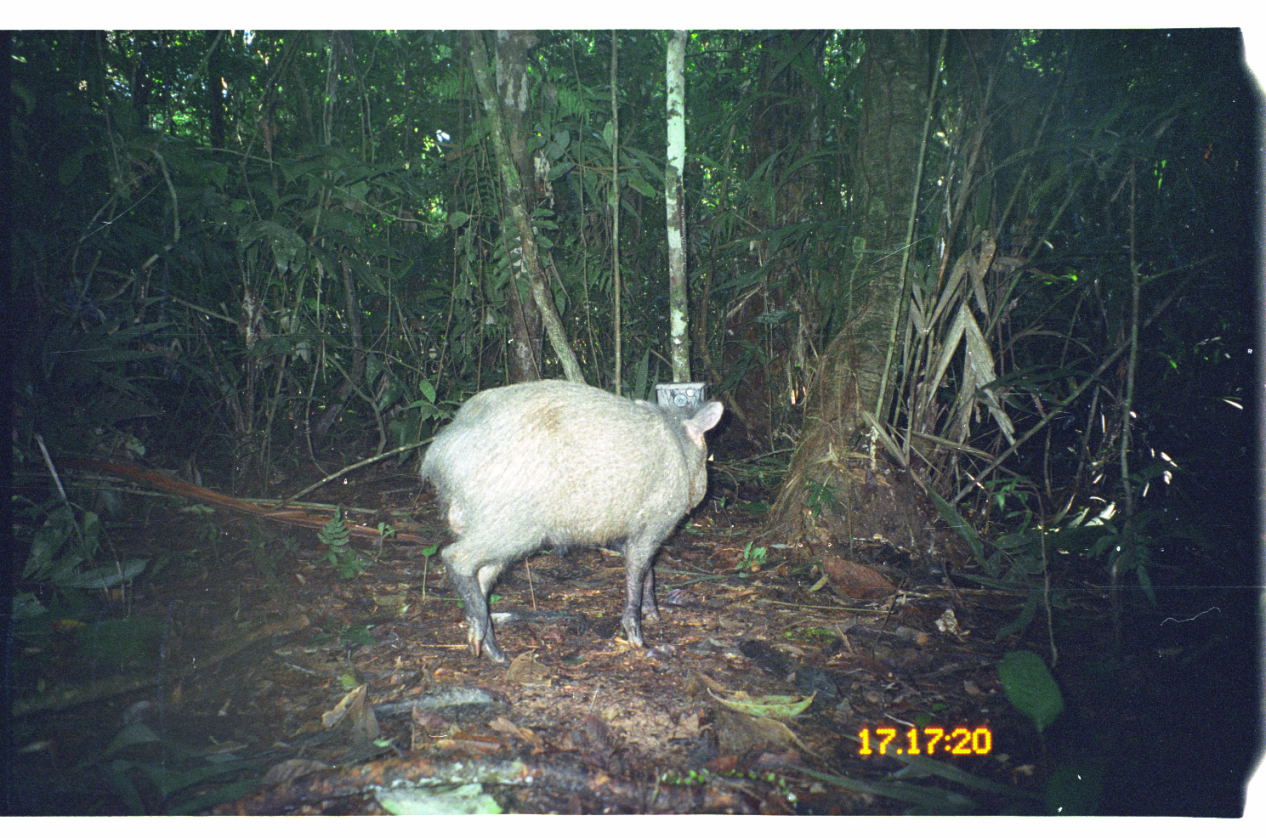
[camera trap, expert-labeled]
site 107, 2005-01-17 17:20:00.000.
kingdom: Animalia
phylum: Chordata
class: Mammalia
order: Artiodactyla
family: Tayassuidae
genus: Pecari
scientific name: Pecari tajacu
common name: collared peccary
Pecari tajacu (collared peccary).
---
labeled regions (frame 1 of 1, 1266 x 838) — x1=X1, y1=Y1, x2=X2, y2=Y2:
pecari tajacu: x1=414, y1=376, x2=725, y2=667